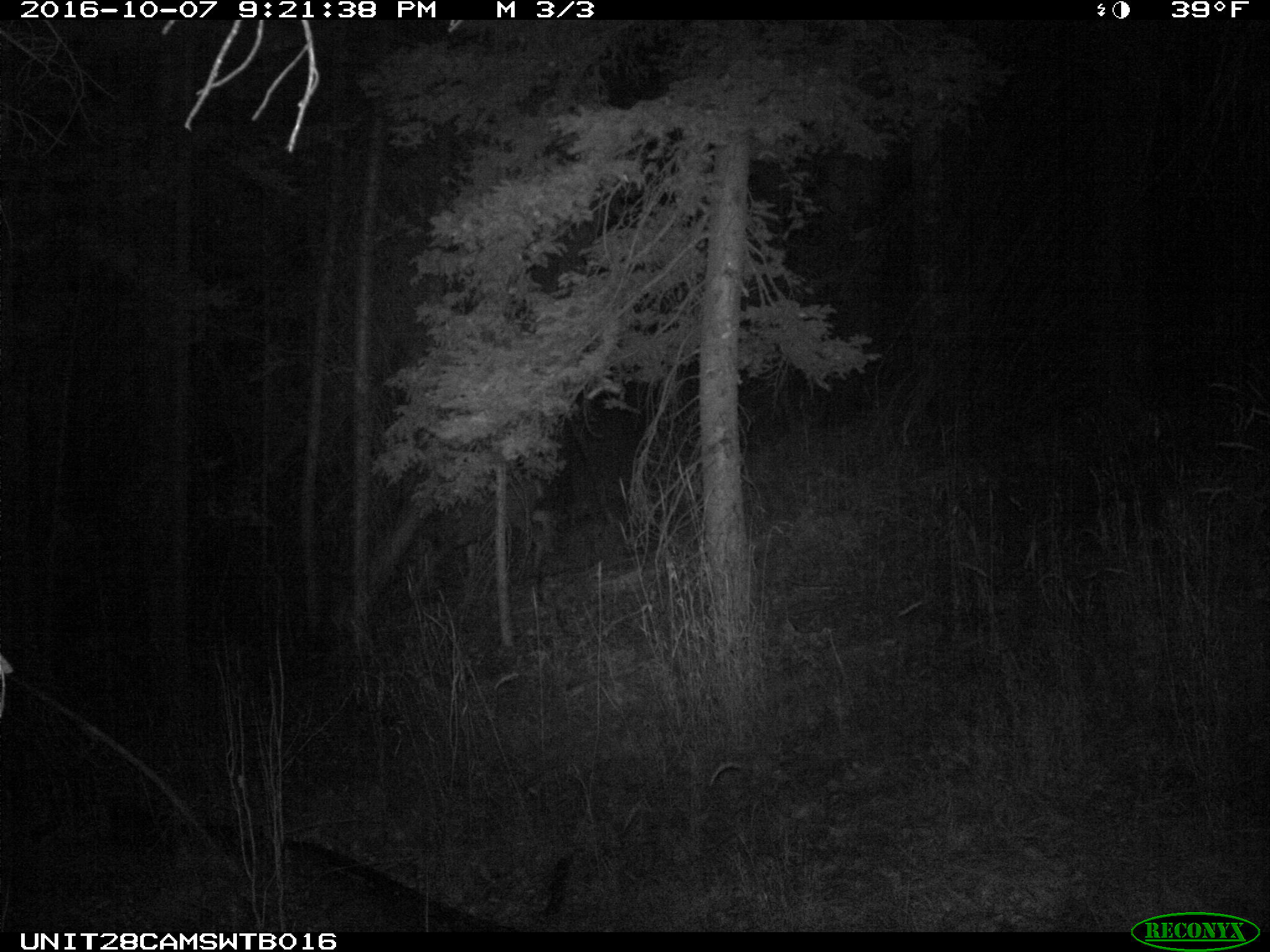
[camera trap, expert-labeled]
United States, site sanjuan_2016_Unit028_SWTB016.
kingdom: Animalia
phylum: Chordata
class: Mammalia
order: Artiodactyla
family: Cervidae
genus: Odocoileus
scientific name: Odocoileus hemionus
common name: mule deer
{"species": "Odocoileus hemionus (mule deer)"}